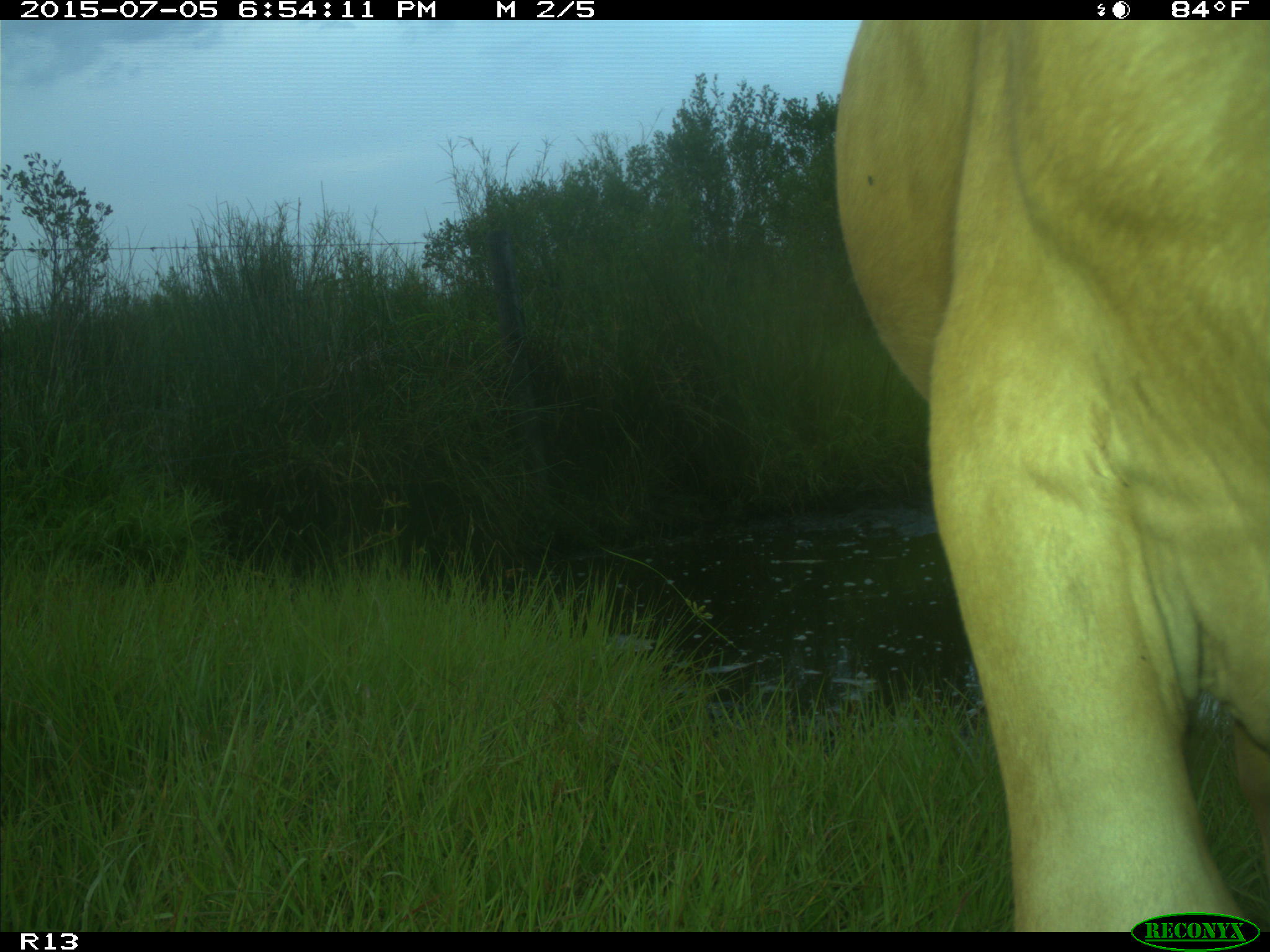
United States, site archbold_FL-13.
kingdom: Animalia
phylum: Chordata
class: Mammalia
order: Artiodactyla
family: Bovidae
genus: Bos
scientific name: Bos taurus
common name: domestic cow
Bos taurus (domestic cow).